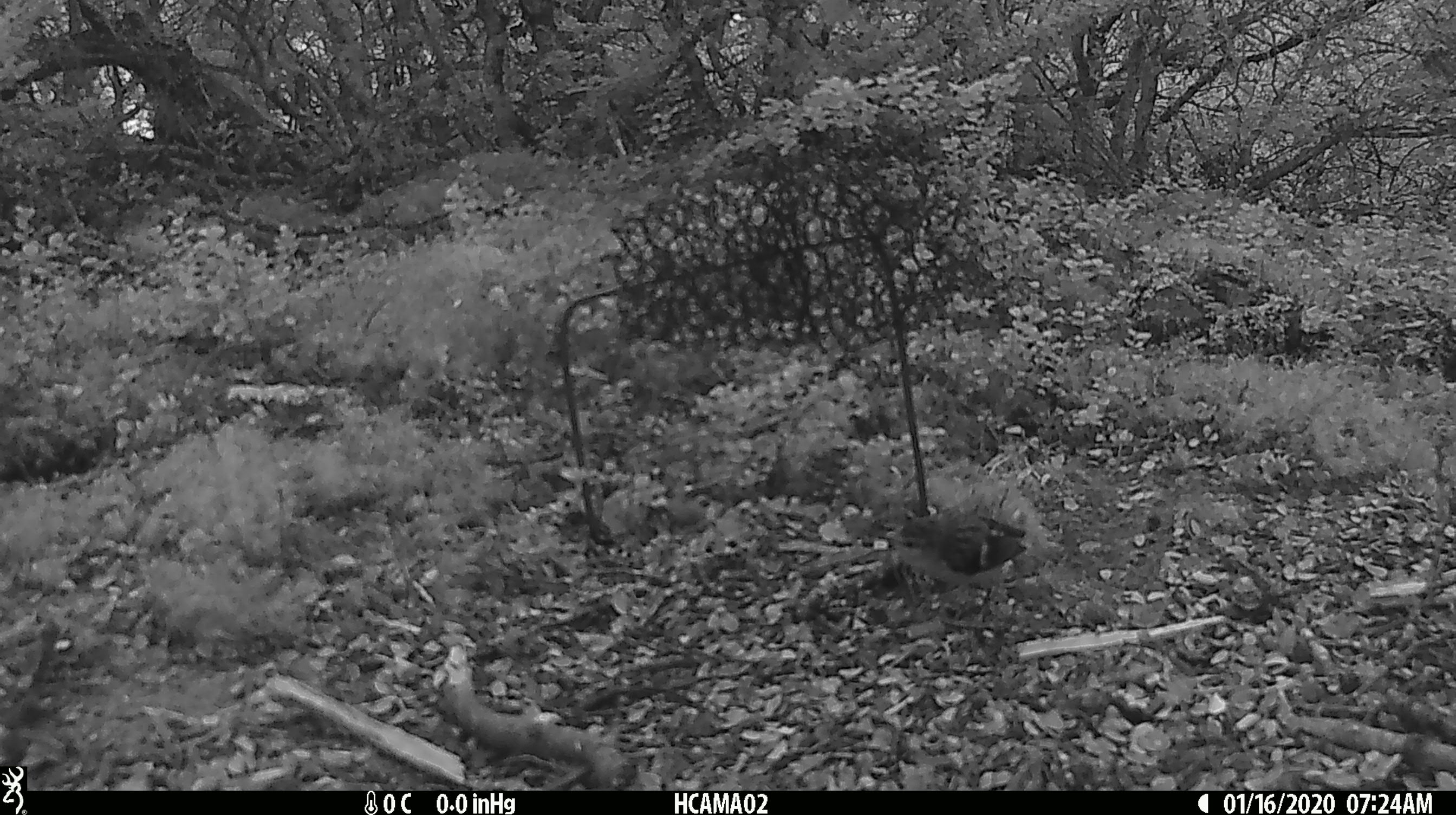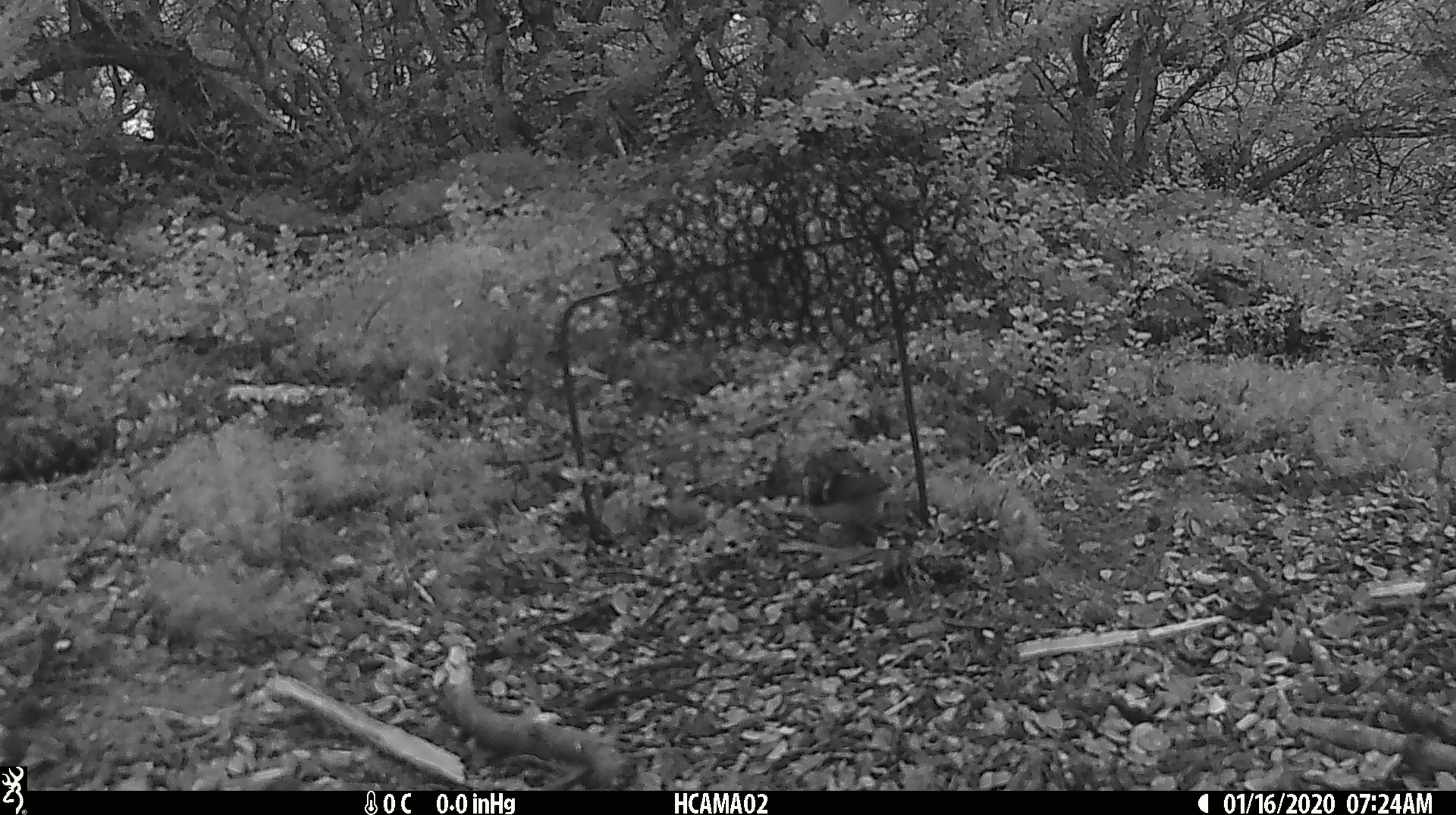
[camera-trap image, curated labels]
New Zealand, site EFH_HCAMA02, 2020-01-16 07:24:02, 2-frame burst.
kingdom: Animalia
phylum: Chordata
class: Aves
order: Passeriformes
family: Acanthisittidae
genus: Acanthisitta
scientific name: Acanthisitta chloris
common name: rifleman